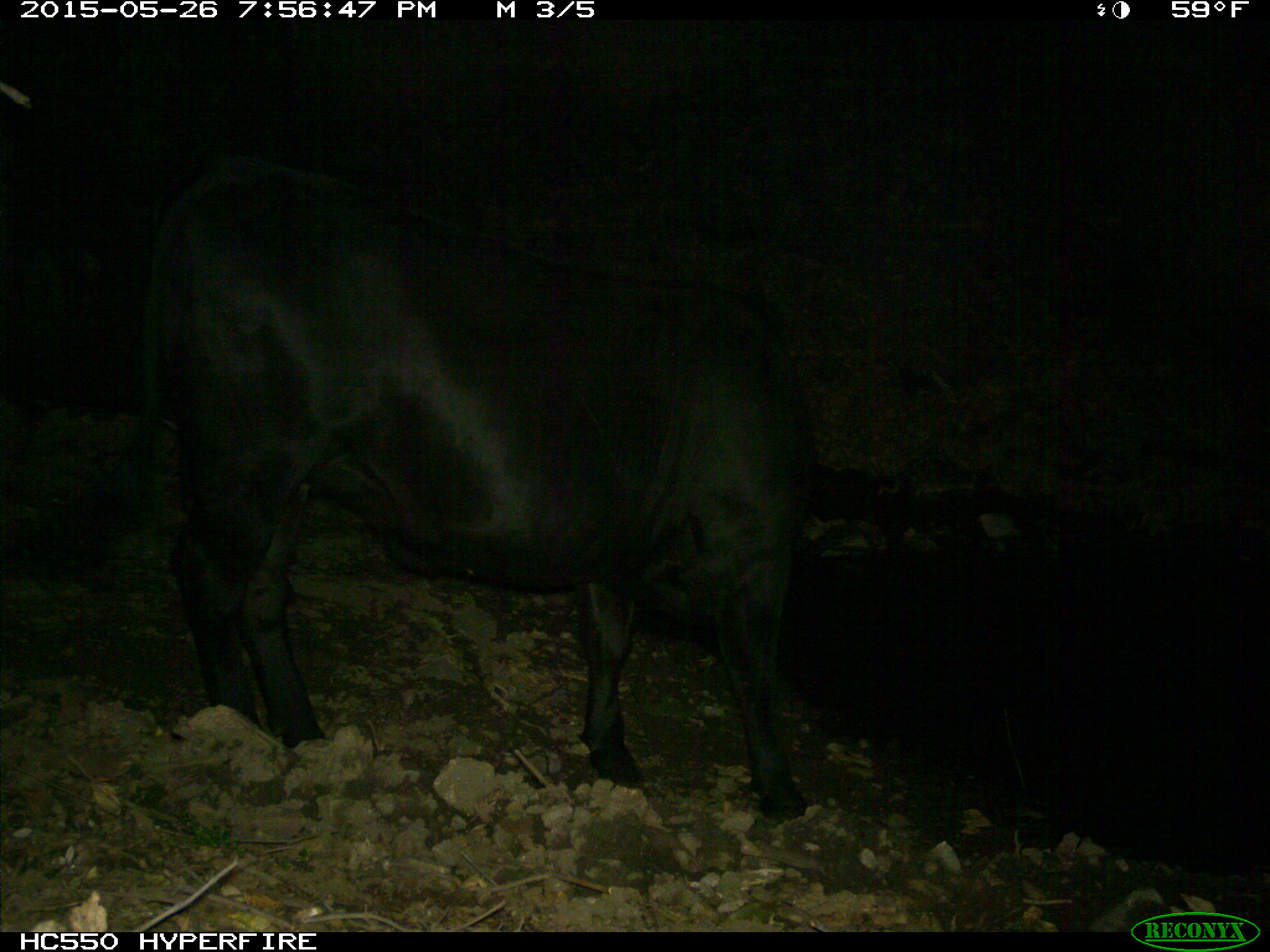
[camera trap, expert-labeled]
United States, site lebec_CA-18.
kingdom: Animalia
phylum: Chordata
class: Mammalia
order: Artiodactyla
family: Bovidae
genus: Bos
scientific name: Bos taurus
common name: domestic cow